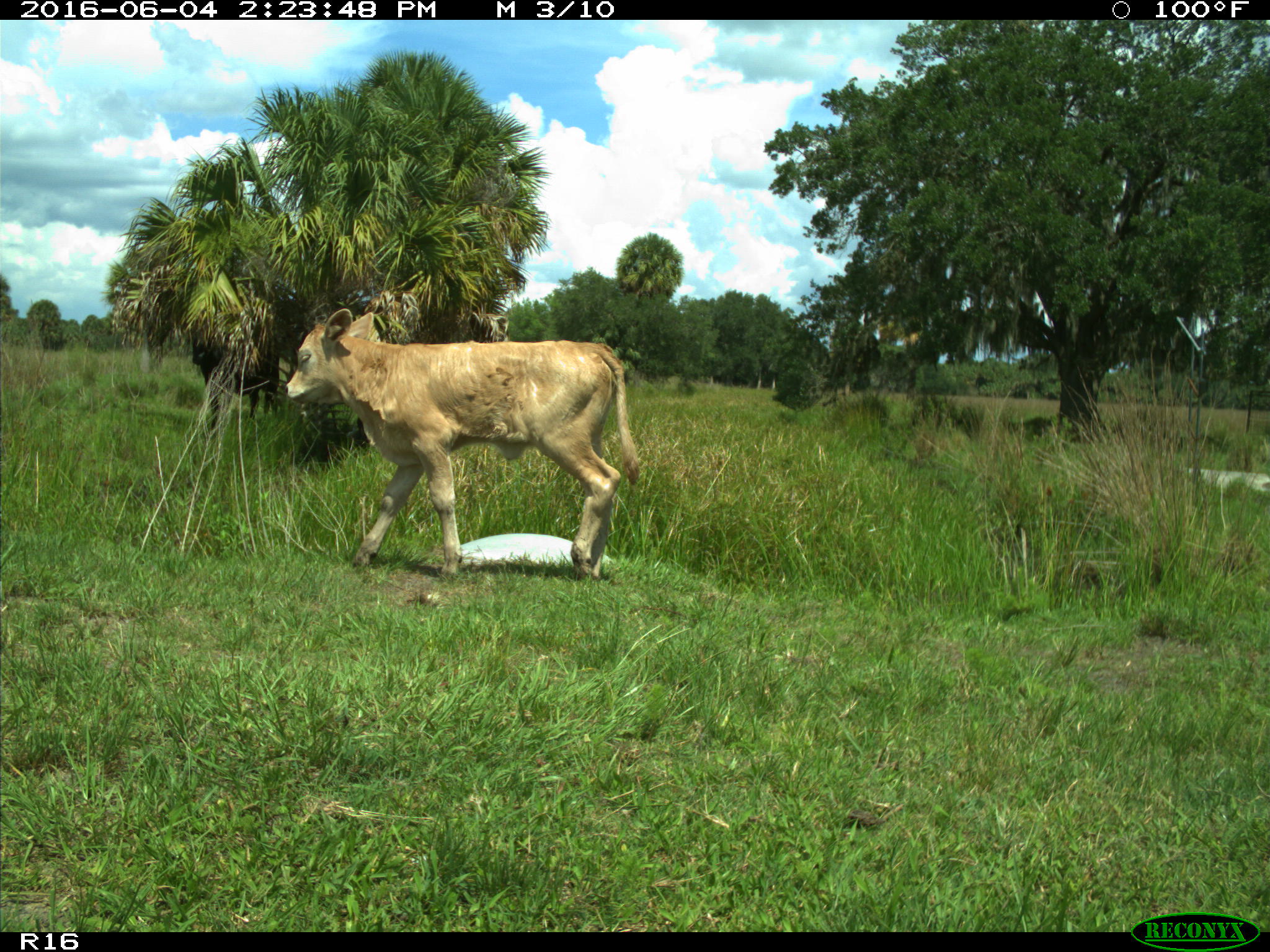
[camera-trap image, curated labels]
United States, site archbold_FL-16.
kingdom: Animalia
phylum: Chordata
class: Mammalia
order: Artiodactyla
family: Bovidae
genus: Bos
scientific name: Bos taurus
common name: domestic cow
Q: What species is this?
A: Bos taurus (domestic cow).